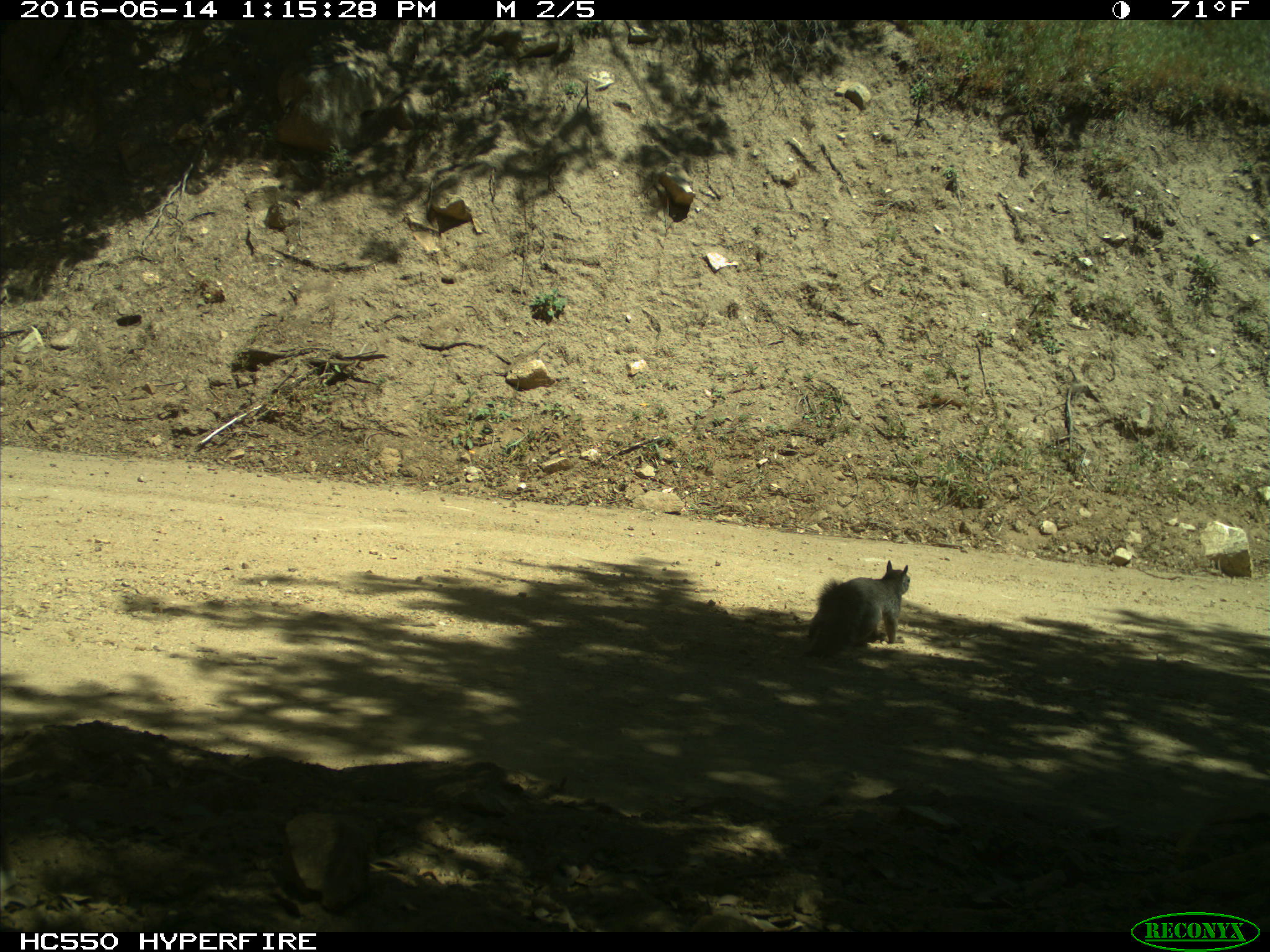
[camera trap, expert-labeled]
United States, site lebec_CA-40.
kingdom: Animalia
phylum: Chordata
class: Mammalia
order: Rodentia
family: Sciuridae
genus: Sciurus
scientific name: Sciurus carolinensis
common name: eastern gray squirrel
Sciurus carolinensis (eastern gray squirrel).